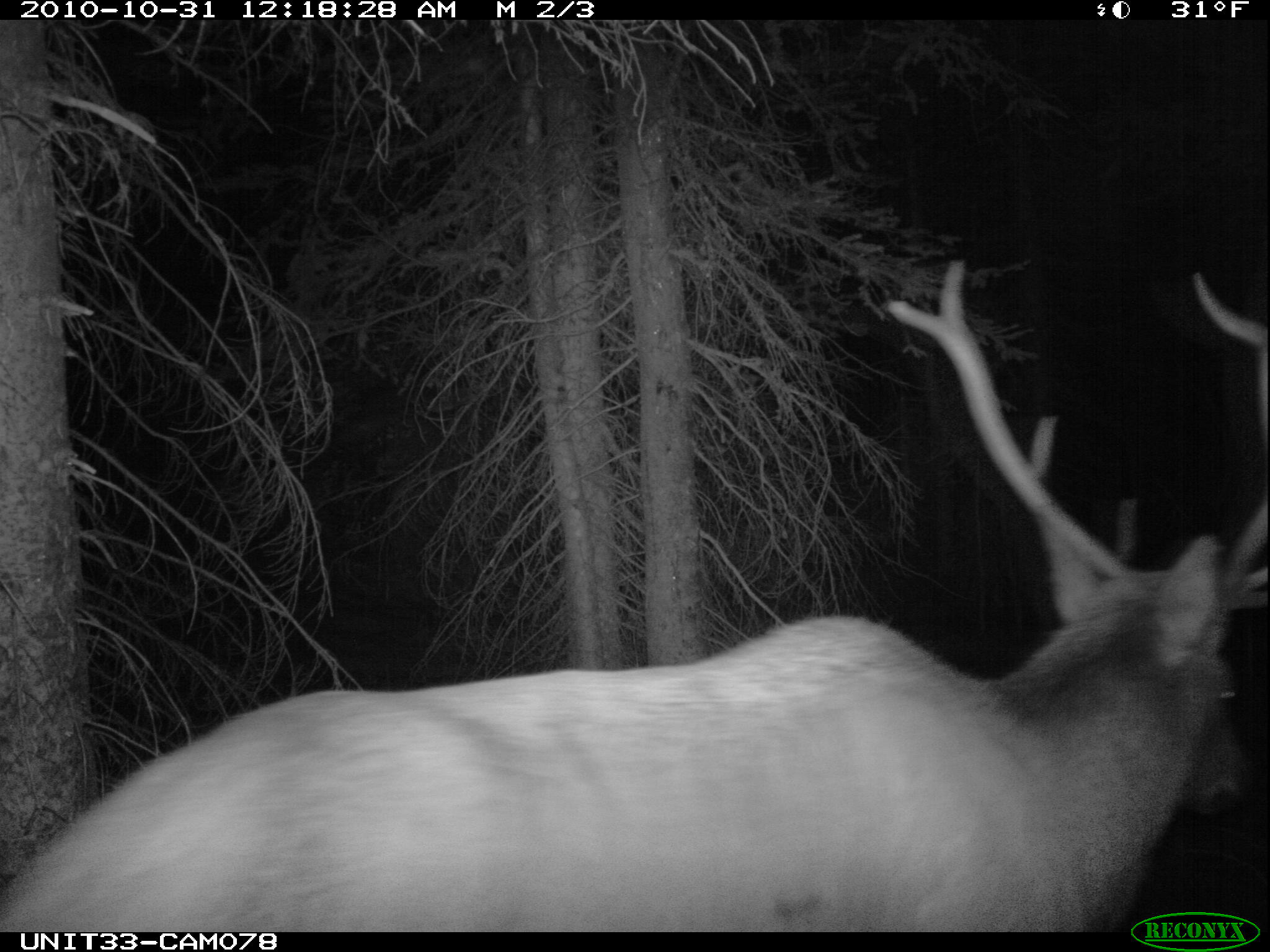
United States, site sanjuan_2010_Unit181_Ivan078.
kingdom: Animalia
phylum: Chordata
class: Mammalia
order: Artiodactyla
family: Cervidae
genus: Cervus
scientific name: Cervus elaphus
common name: red deer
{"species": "Cervus elaphus (red deer)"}